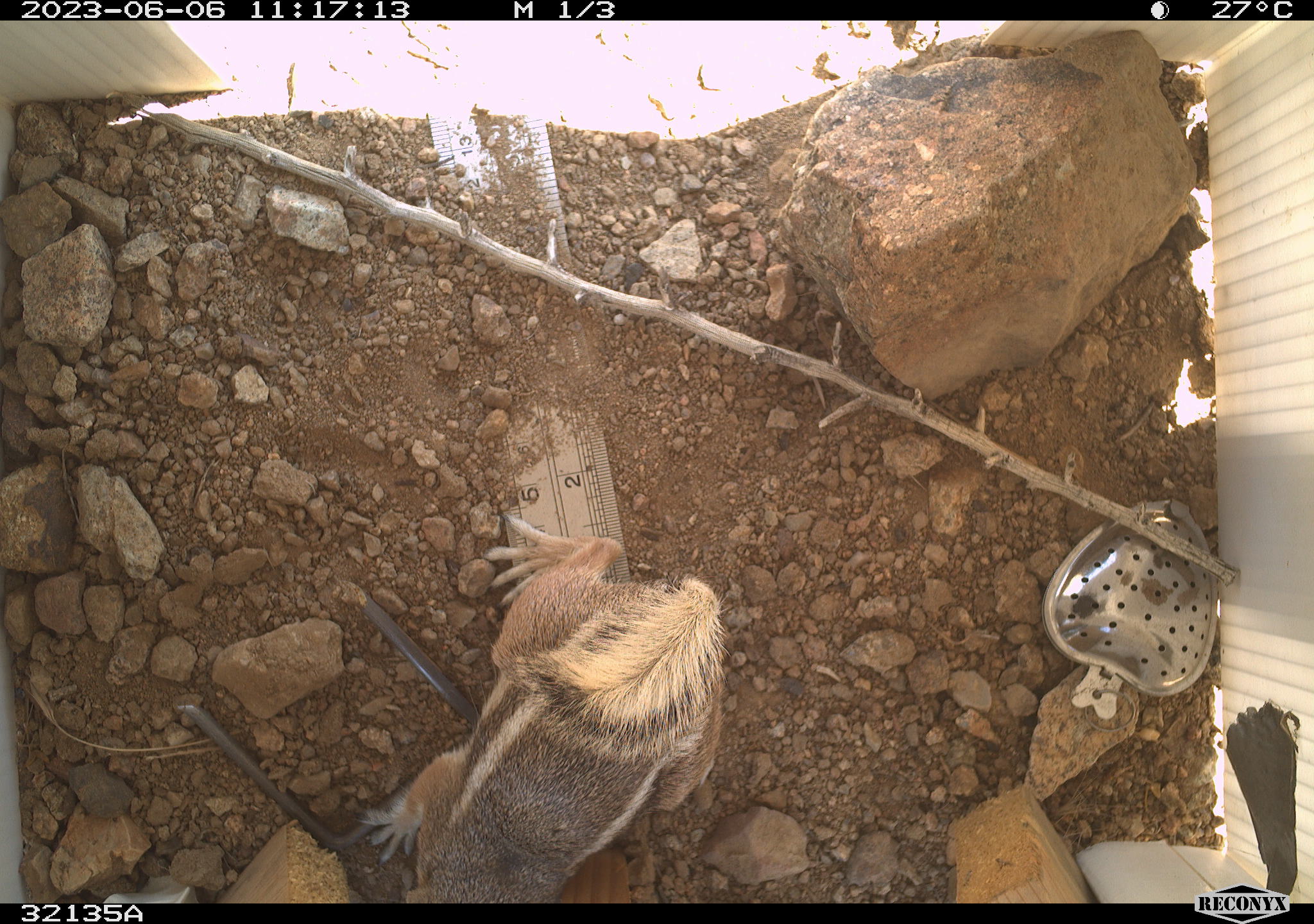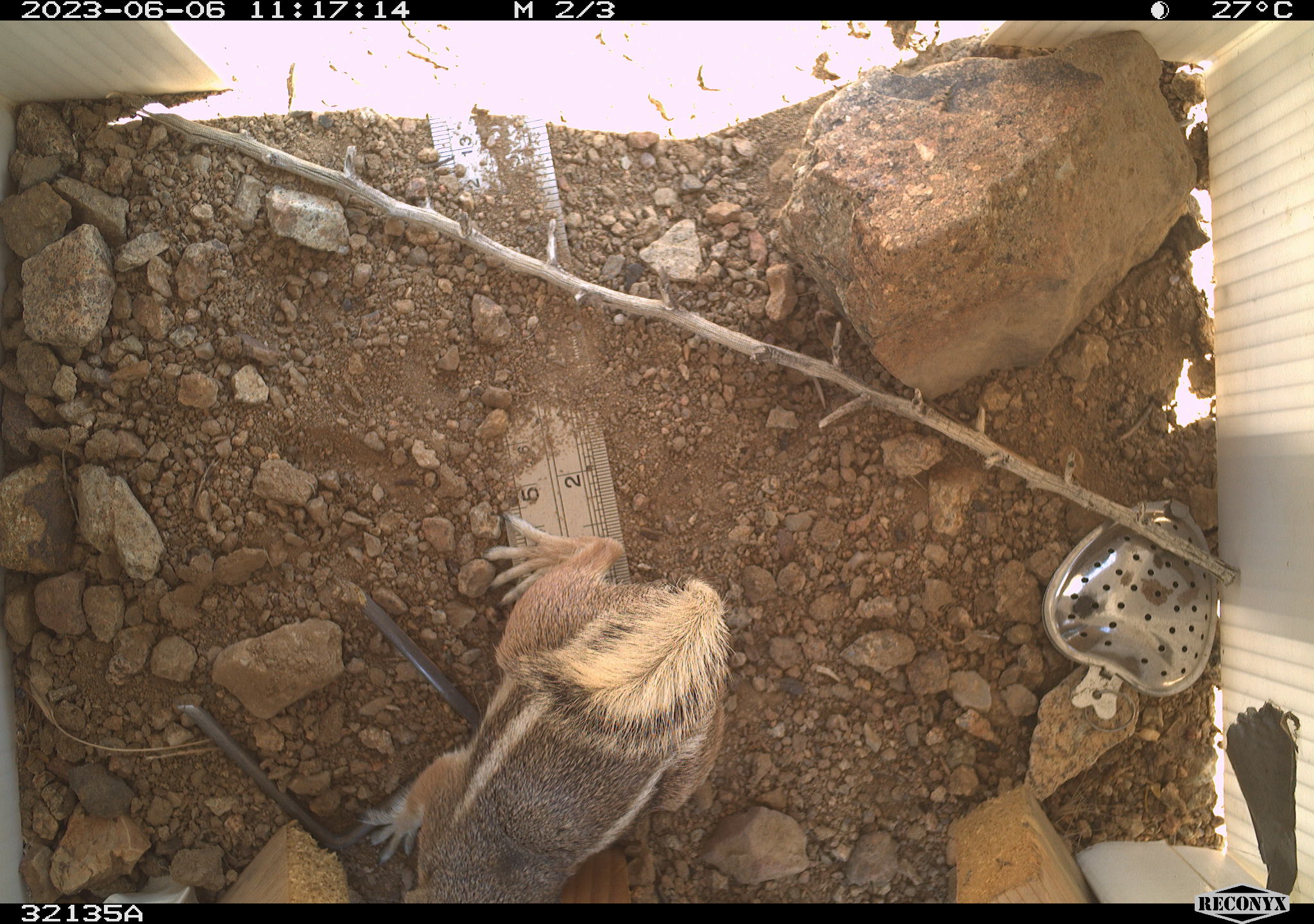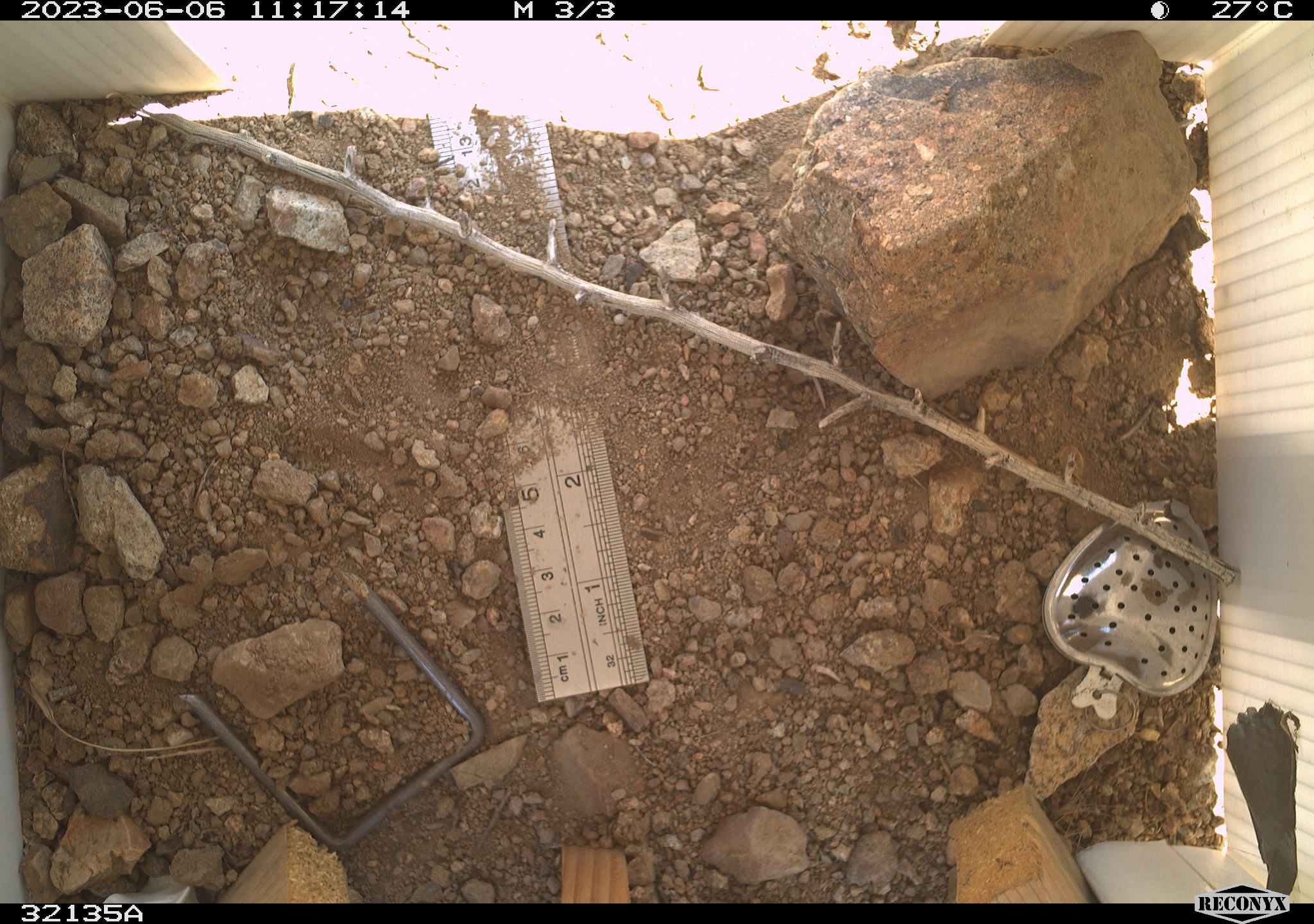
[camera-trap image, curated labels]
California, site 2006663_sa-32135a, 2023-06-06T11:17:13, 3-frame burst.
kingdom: Animalia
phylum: Chordata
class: Mammalia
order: Rodentia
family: Sciuridae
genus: Ammospermophilus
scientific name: Ammospermophilus leucurus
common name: white-tailed antelope squirrel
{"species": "white-tailed antelope squirrel (Ammospermophilus leucurus)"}